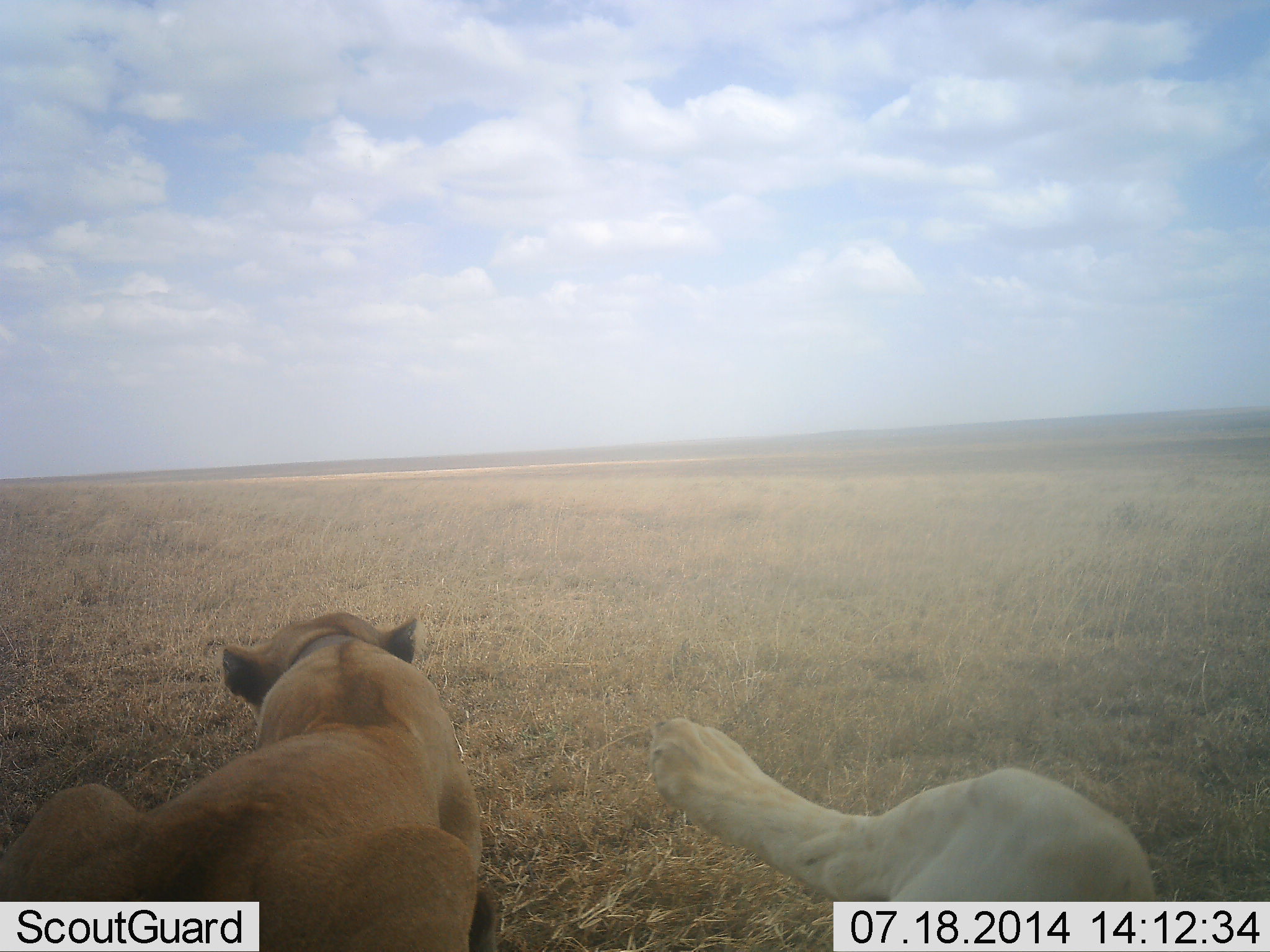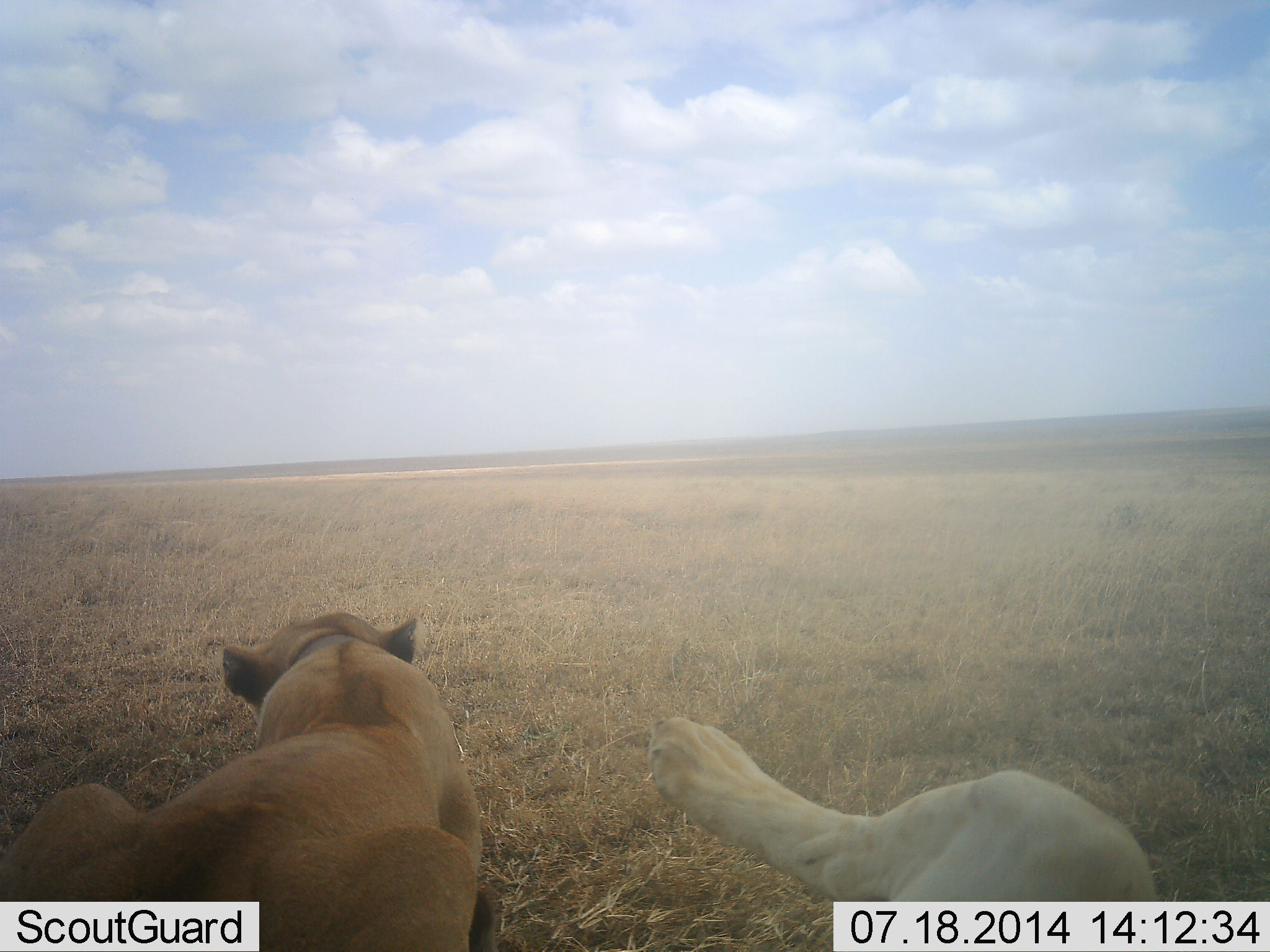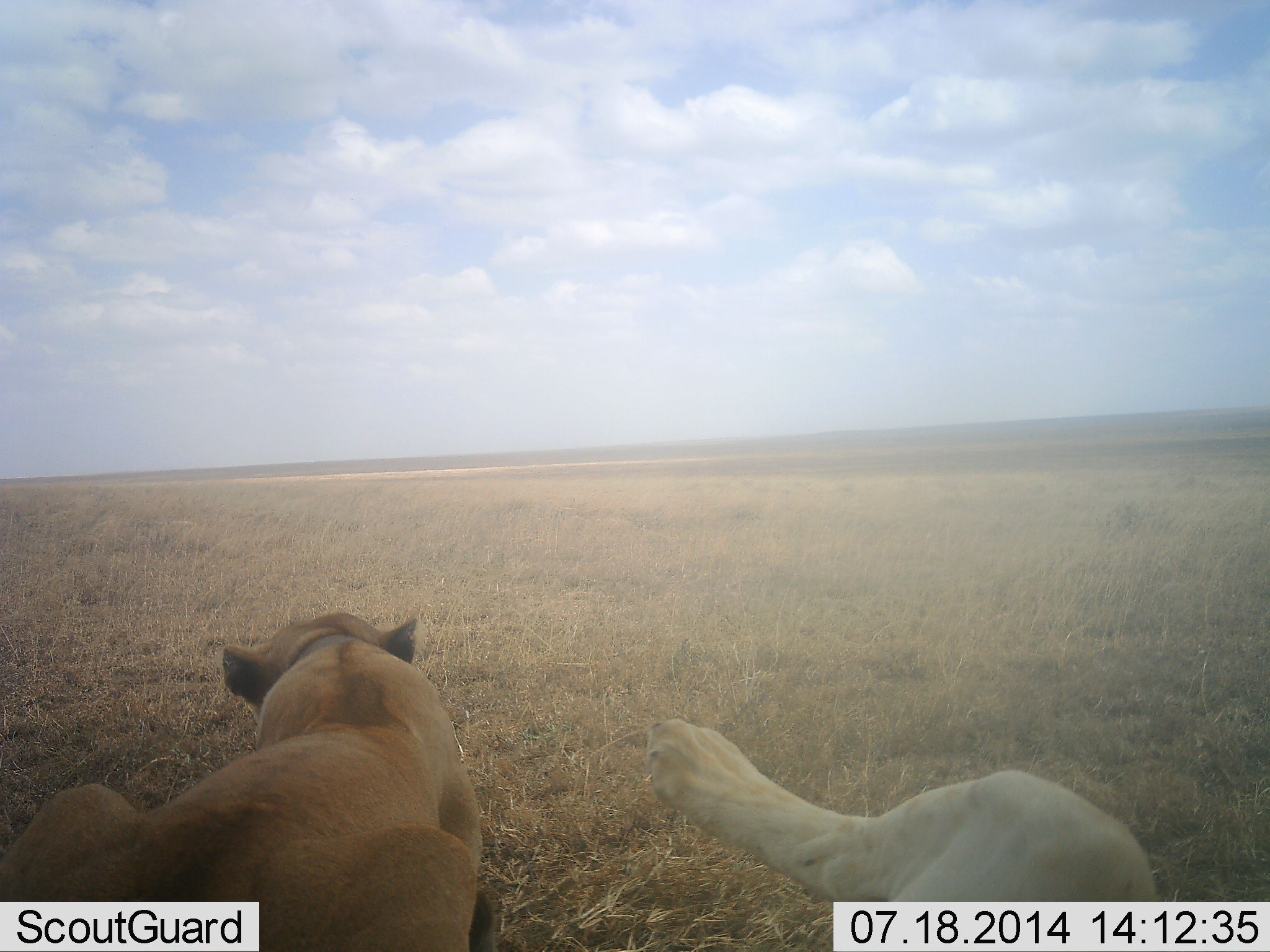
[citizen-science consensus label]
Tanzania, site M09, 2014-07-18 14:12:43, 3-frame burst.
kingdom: Animalia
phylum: Chordata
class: Mammalia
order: Carnivora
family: Felidae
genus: Panthera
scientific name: Panthera leo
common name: lion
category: lionfemale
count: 2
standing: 0%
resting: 100%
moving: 0%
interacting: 0%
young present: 0%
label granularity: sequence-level